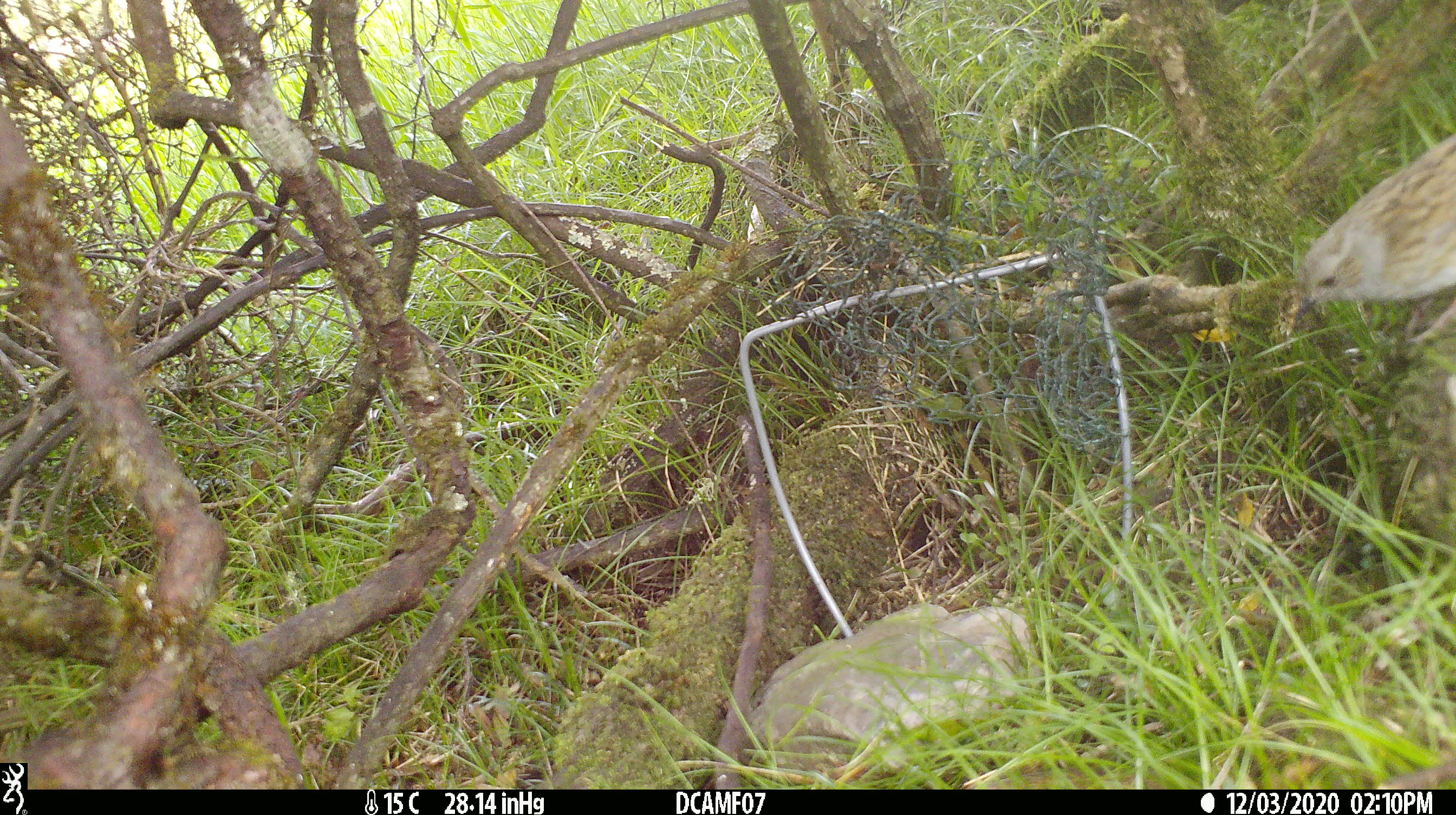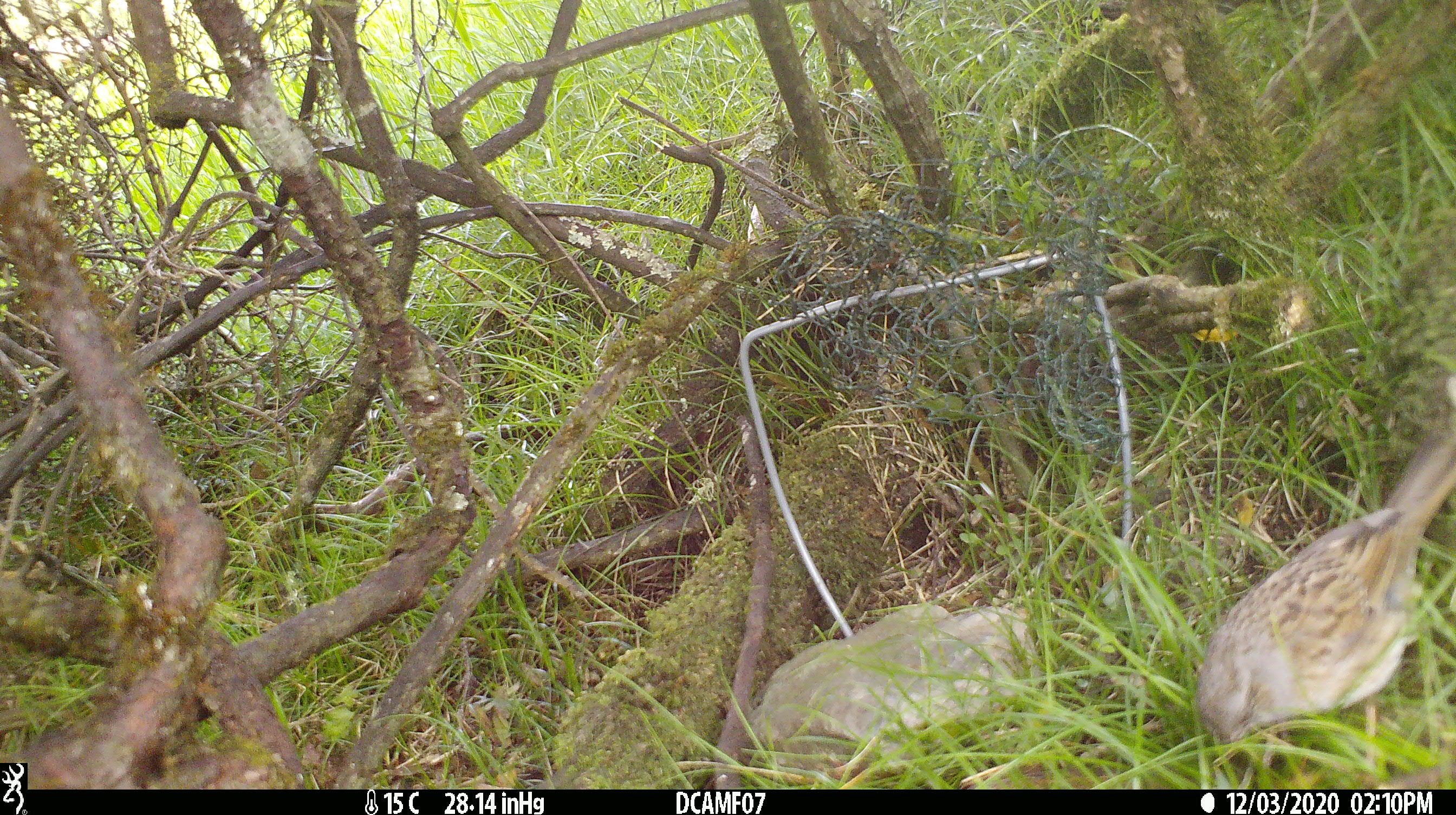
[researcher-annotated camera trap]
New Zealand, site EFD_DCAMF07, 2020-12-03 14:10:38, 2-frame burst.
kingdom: Animalia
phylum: Chordata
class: Aves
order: Passeriformes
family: Prunellidae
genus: Prunella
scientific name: Prunella modularis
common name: dunnock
Dunnock (Prunella modularis).